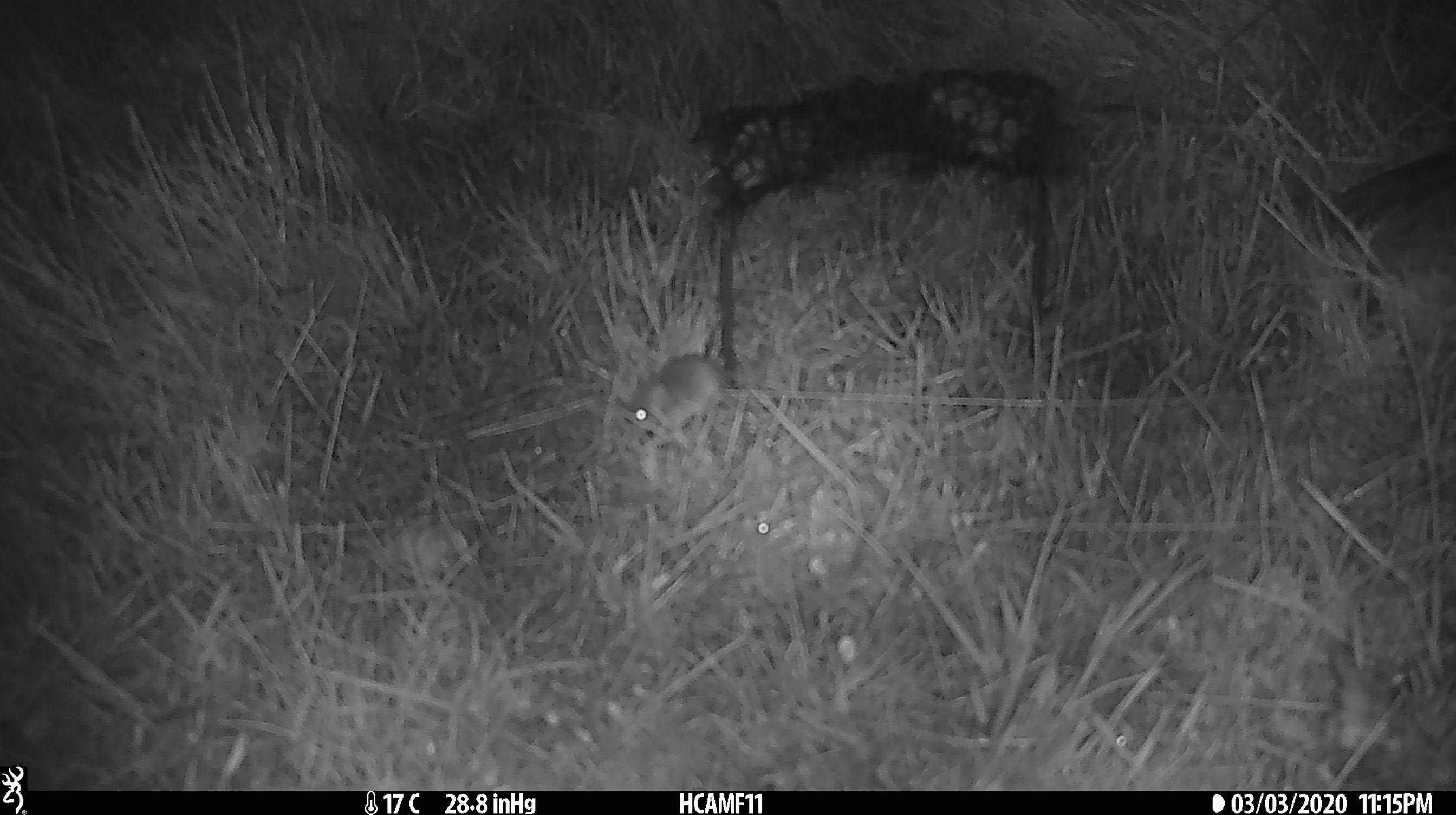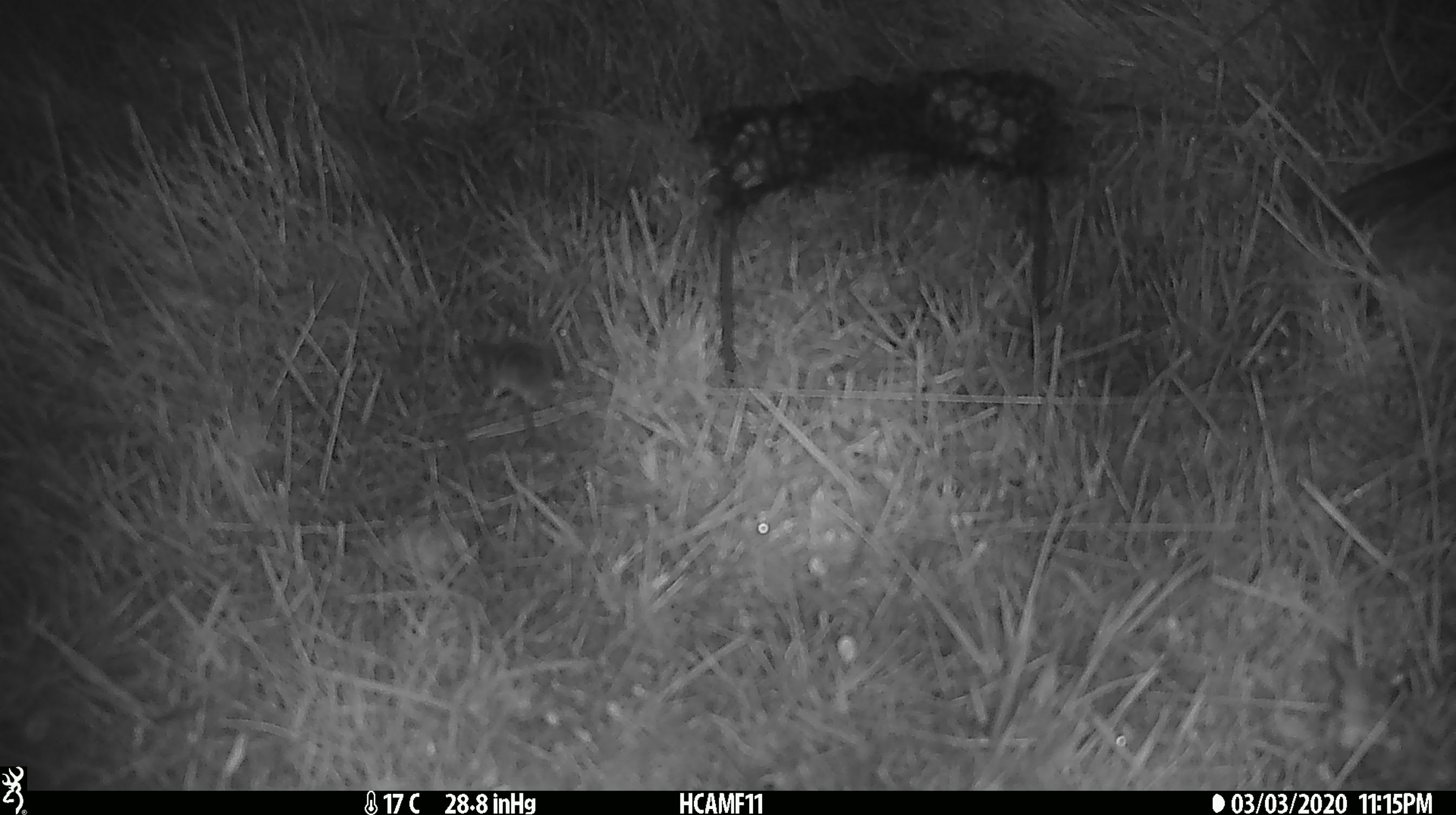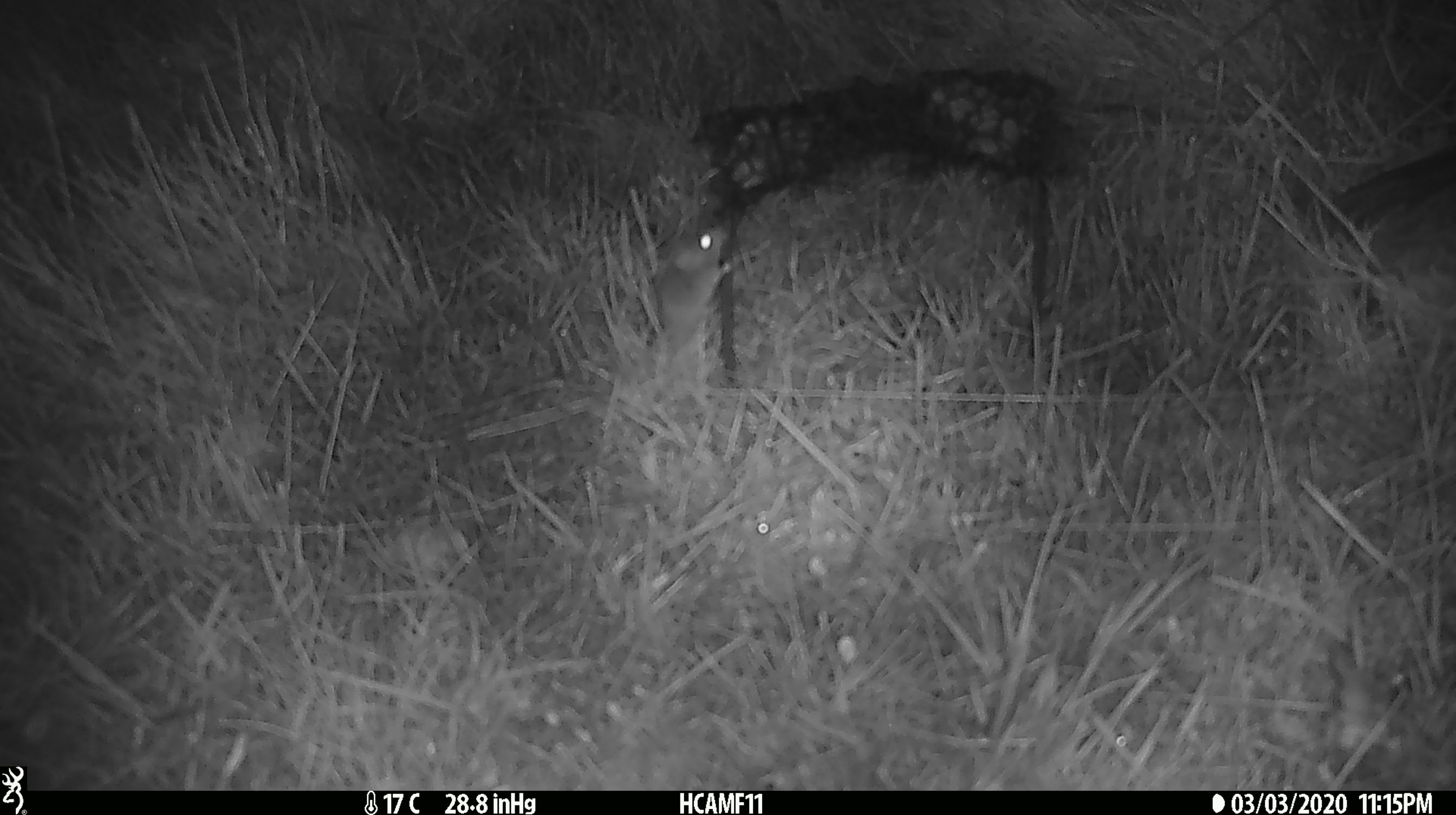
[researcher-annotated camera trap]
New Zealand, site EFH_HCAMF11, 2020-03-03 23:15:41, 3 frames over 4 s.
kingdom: Animalia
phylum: Chordata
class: Mammalia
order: Rodentia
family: Muridae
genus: Mus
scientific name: Mus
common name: mouse